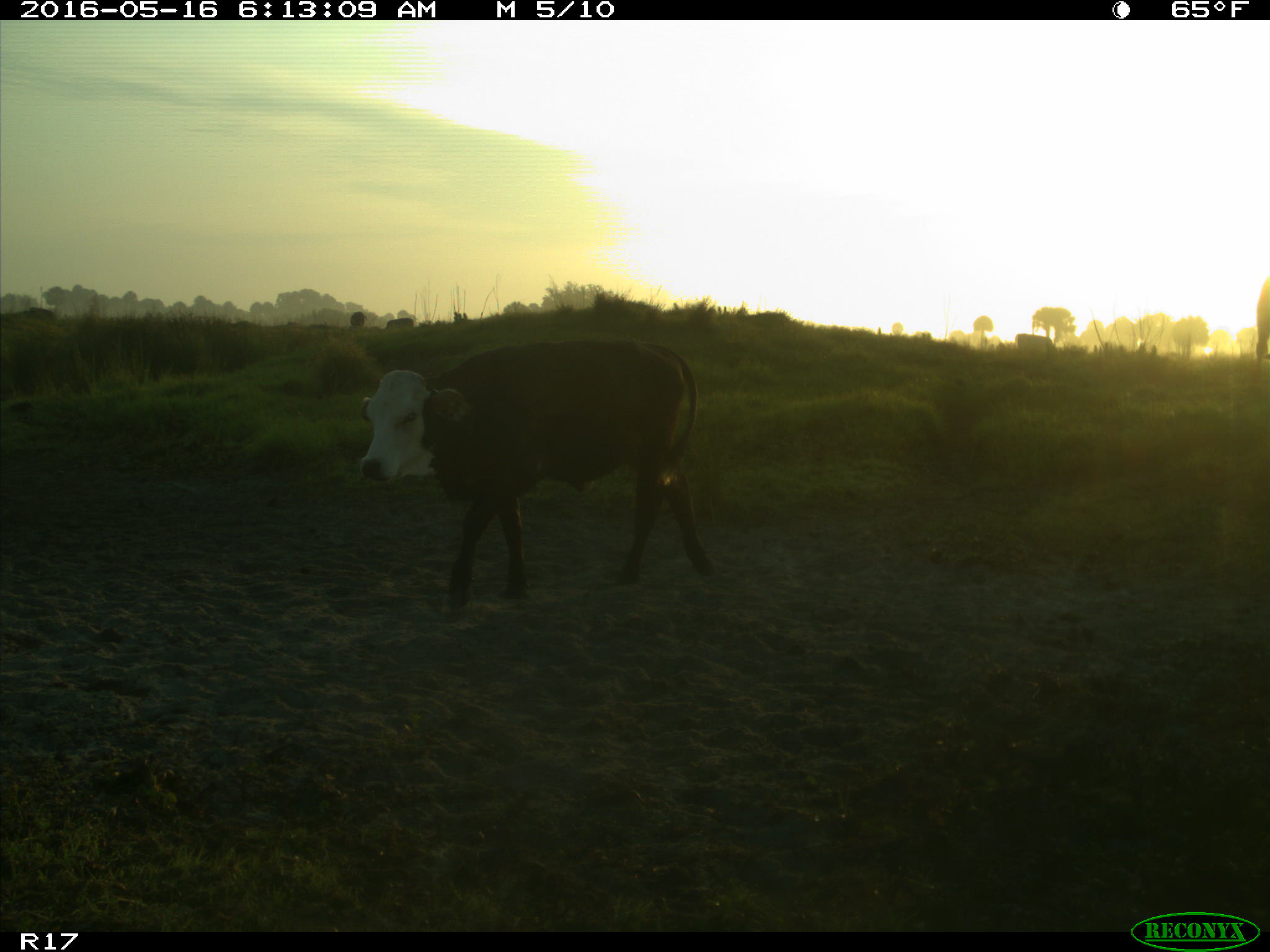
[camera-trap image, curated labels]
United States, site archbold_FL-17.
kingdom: Animalia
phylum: Chordata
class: Mammalia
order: Artiodactyla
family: Bovidae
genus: Bos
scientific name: Bos taurus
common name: domestic cow